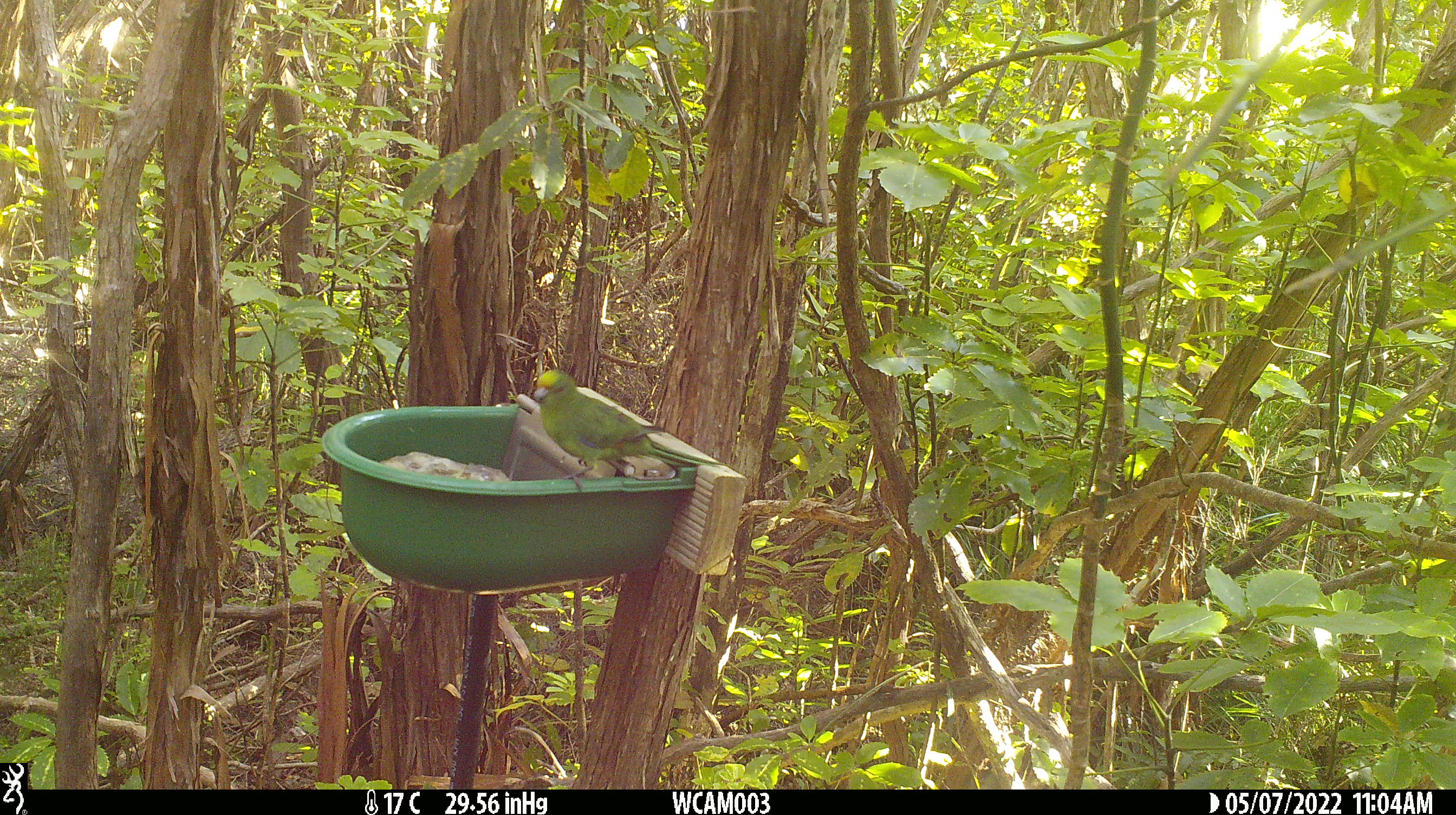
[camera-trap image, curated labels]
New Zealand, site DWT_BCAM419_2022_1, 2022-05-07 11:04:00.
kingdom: Animalia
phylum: Chordata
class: Aves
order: Psittaciformes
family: Psittaculidae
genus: Cyanoramphus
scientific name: Cyanoramphus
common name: parakeet